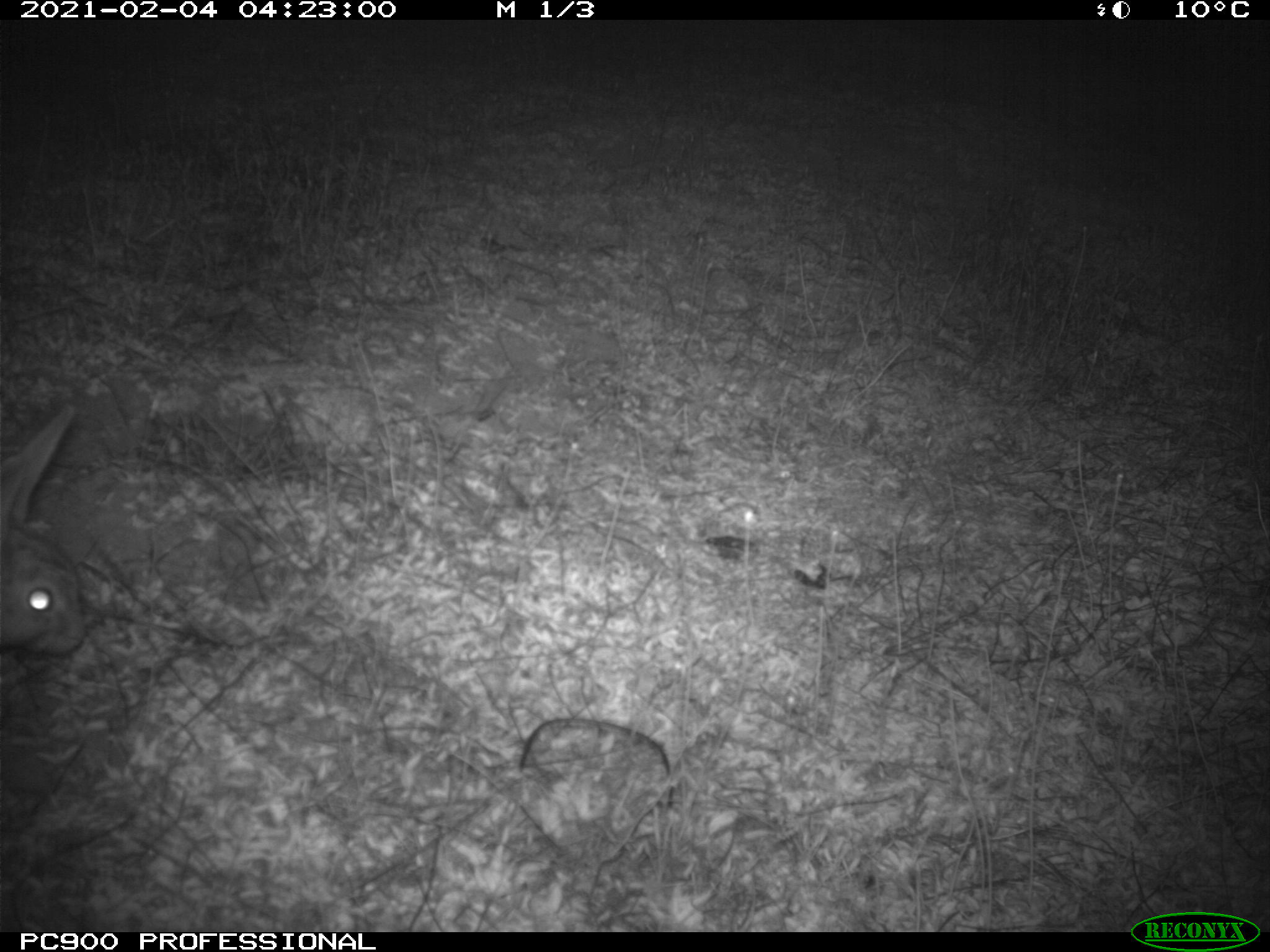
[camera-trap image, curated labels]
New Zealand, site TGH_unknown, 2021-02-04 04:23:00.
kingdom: Animalia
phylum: Chordata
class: Mammalia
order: Lagomorpha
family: Leporidae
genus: Oryctolagus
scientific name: Oryctolagus cuniculus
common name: european rabbit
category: rabbit